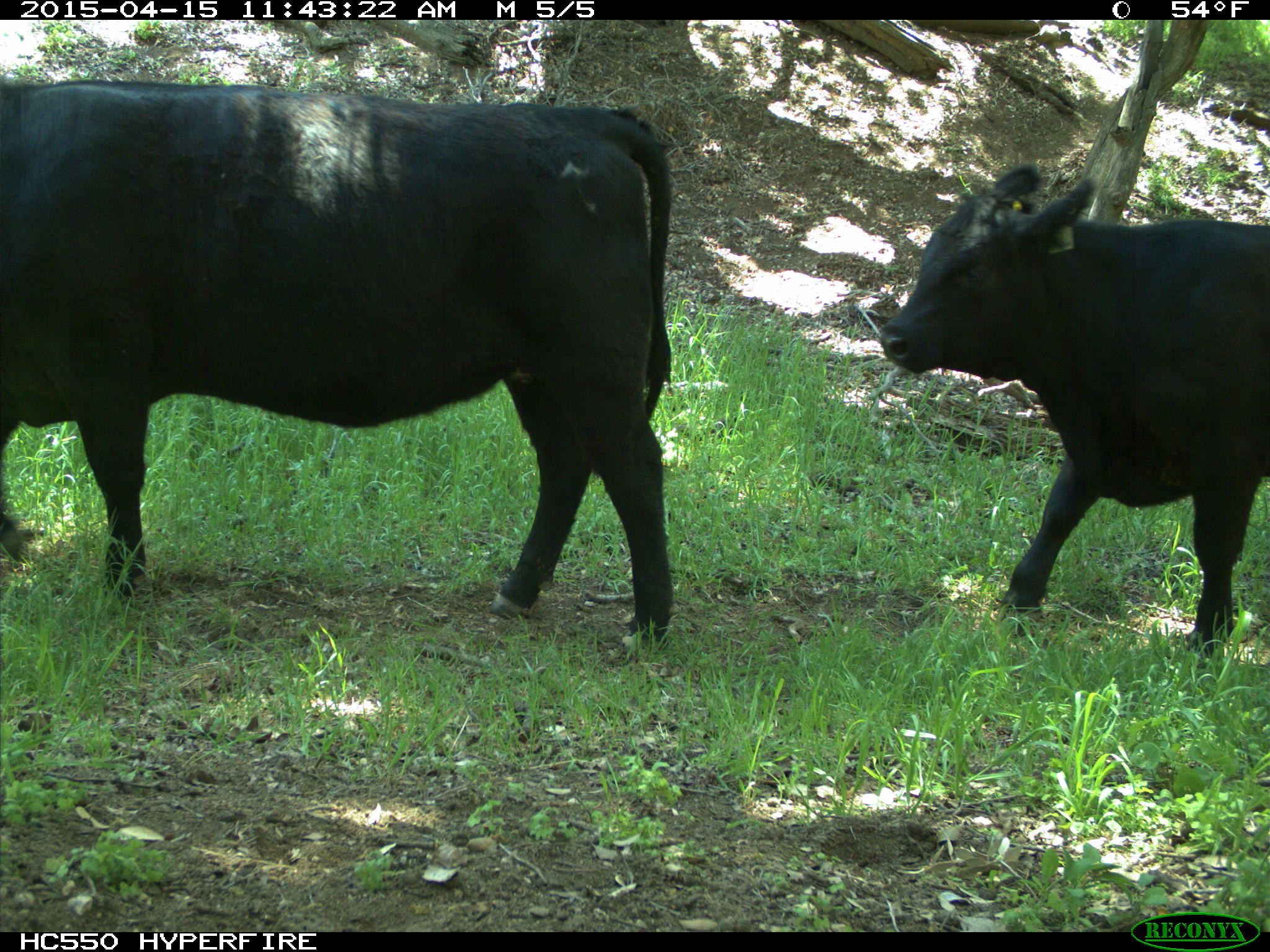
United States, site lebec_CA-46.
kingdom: Animalia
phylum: Chordata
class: Mammalia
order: Artiodactyla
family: Bovidae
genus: Bos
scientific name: Bos taurus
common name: domestic cow